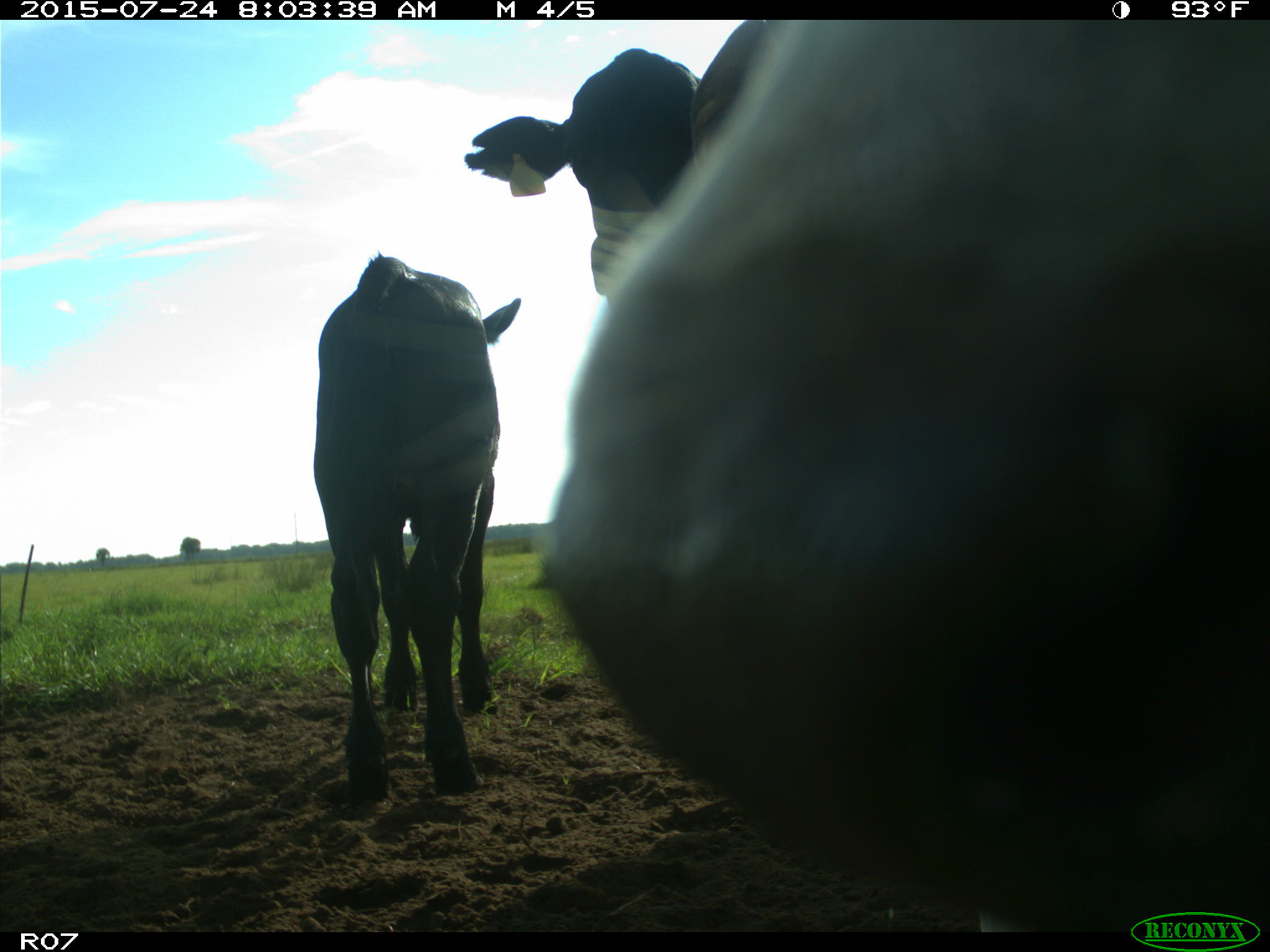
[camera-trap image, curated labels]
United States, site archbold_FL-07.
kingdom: Animalia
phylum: Chordata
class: Mammalia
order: Artiodactyla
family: Bovidae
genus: Bos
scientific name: Bos taurus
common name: domestic cow